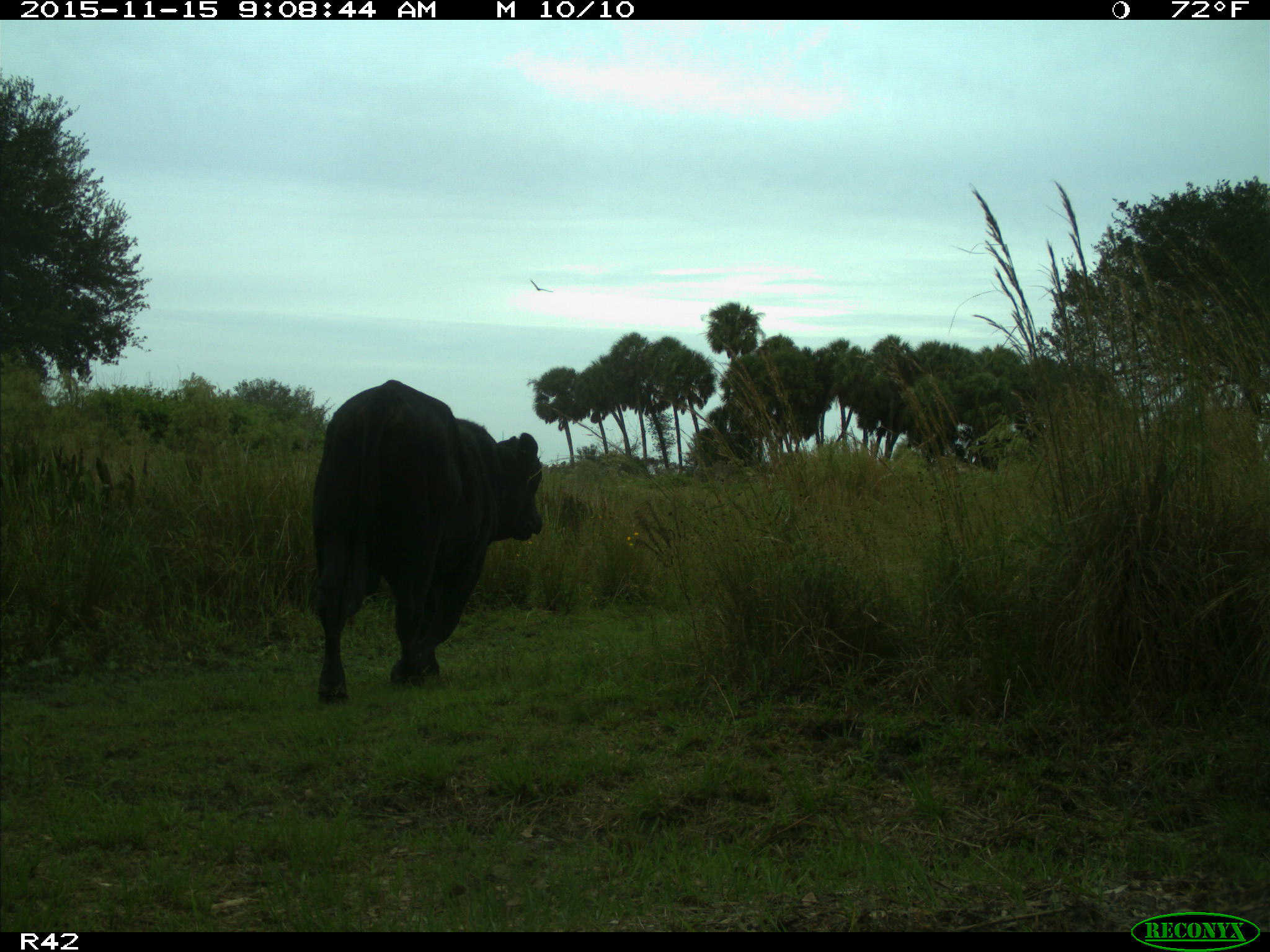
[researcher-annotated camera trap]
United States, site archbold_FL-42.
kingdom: Animalia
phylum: Chordata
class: Mammalia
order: Artiodactyla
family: Bovidae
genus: Bos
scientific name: Bos taurus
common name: domestic cow